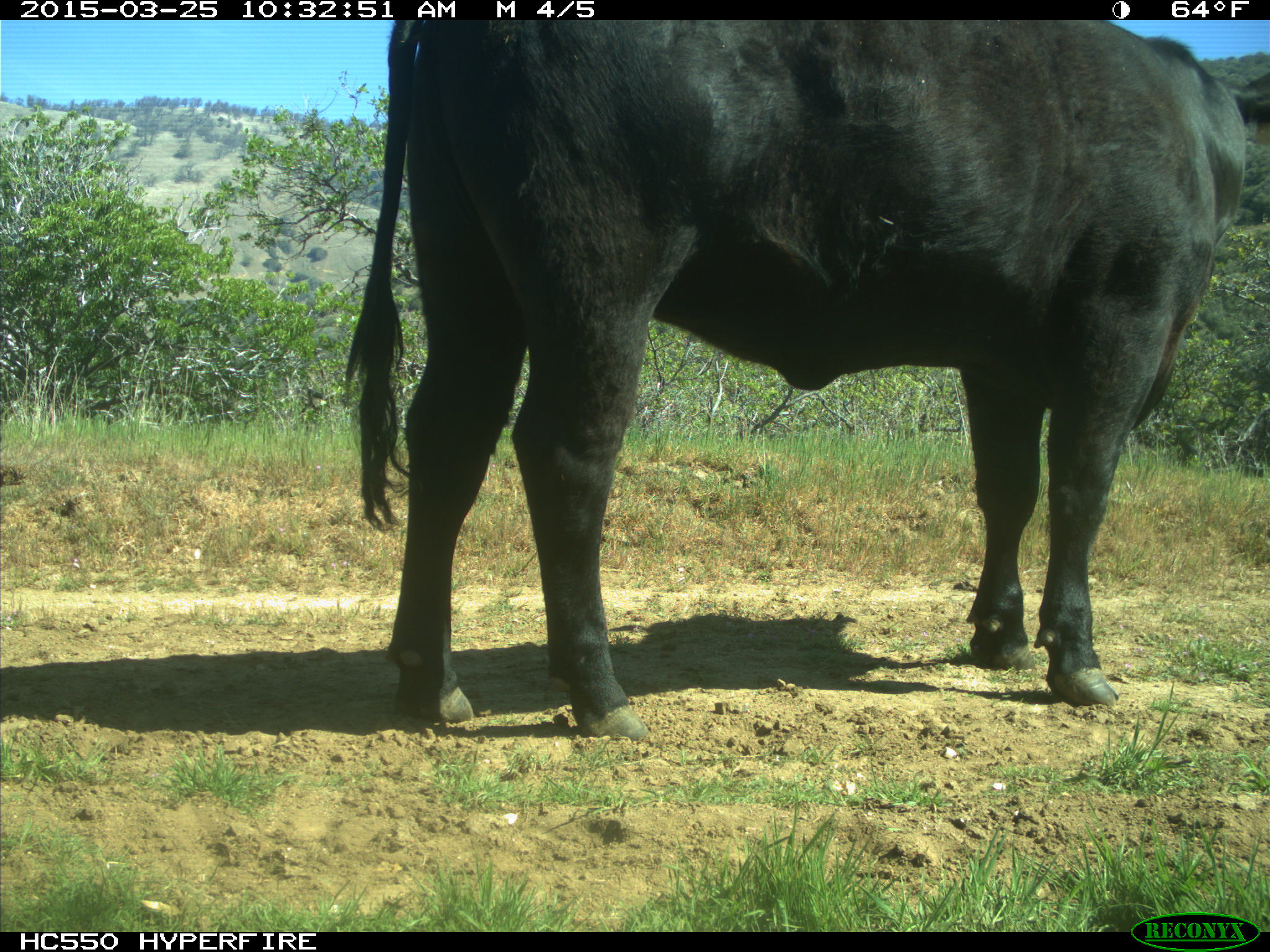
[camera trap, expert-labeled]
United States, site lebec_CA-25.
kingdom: Animalia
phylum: Chordata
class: Mammalia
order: Artiodactyla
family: Bovidae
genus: Bos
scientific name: Bos taurus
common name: domestic cow